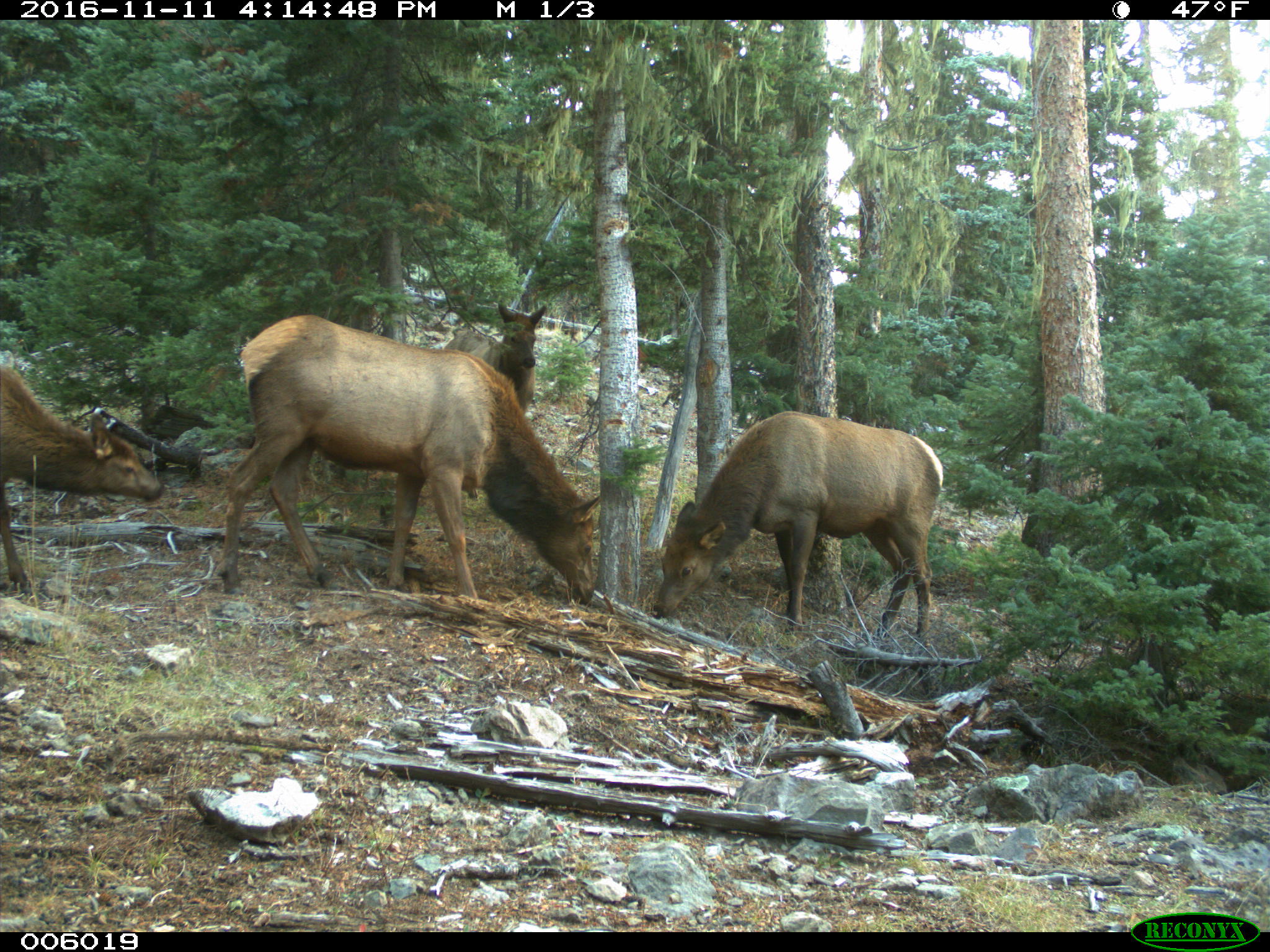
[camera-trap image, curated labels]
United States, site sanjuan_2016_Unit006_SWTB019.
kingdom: Animalia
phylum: Chordata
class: Mammalia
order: Artiodactyla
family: Cervidae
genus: Cervus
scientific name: Cervus elaphus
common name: red deer